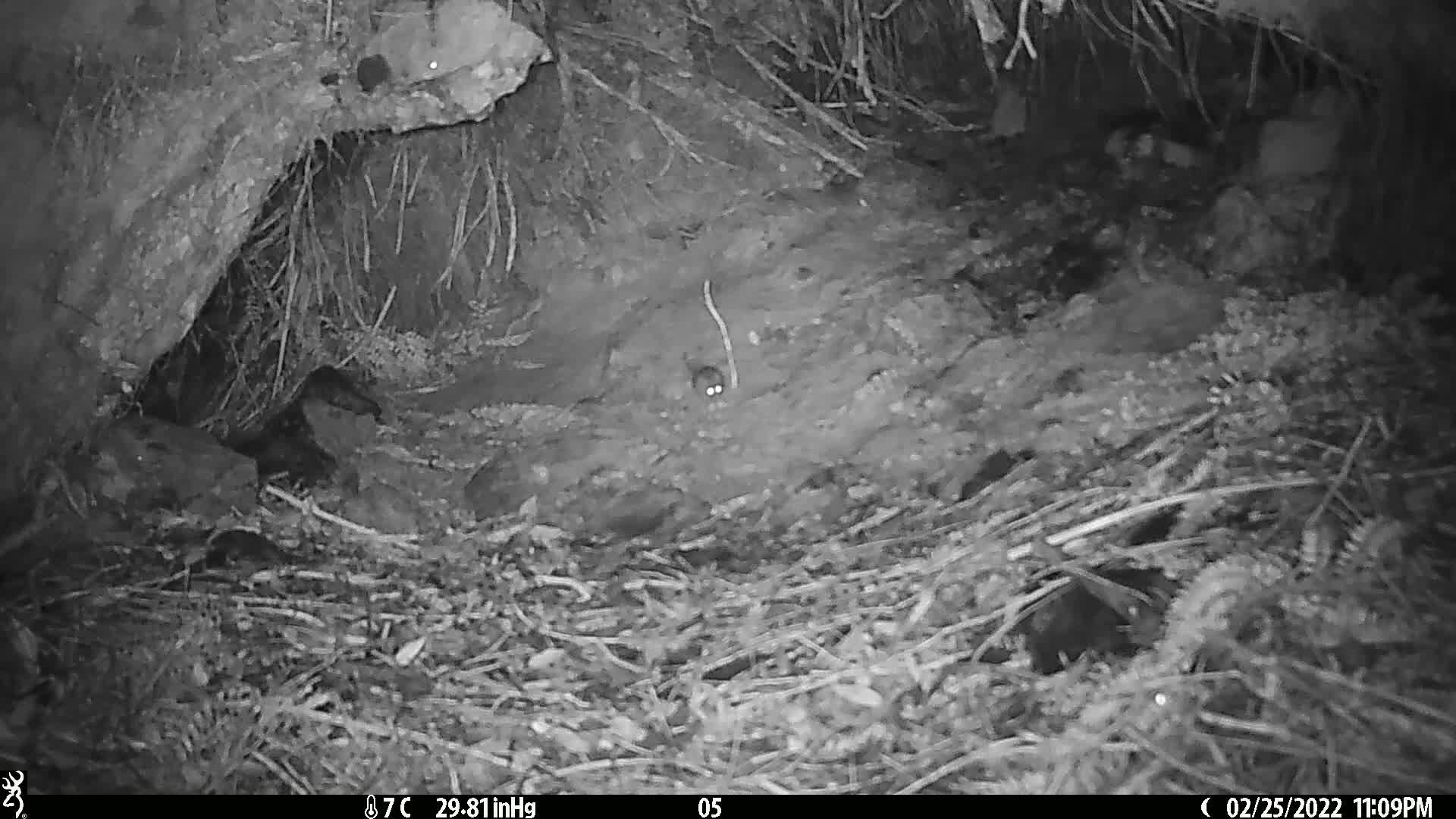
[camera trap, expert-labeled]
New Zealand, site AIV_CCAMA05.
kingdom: Animalia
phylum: Chordata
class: Mammalia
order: Rodentia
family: Muridae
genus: Mus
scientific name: Mus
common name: mouse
Mouse (Mus).